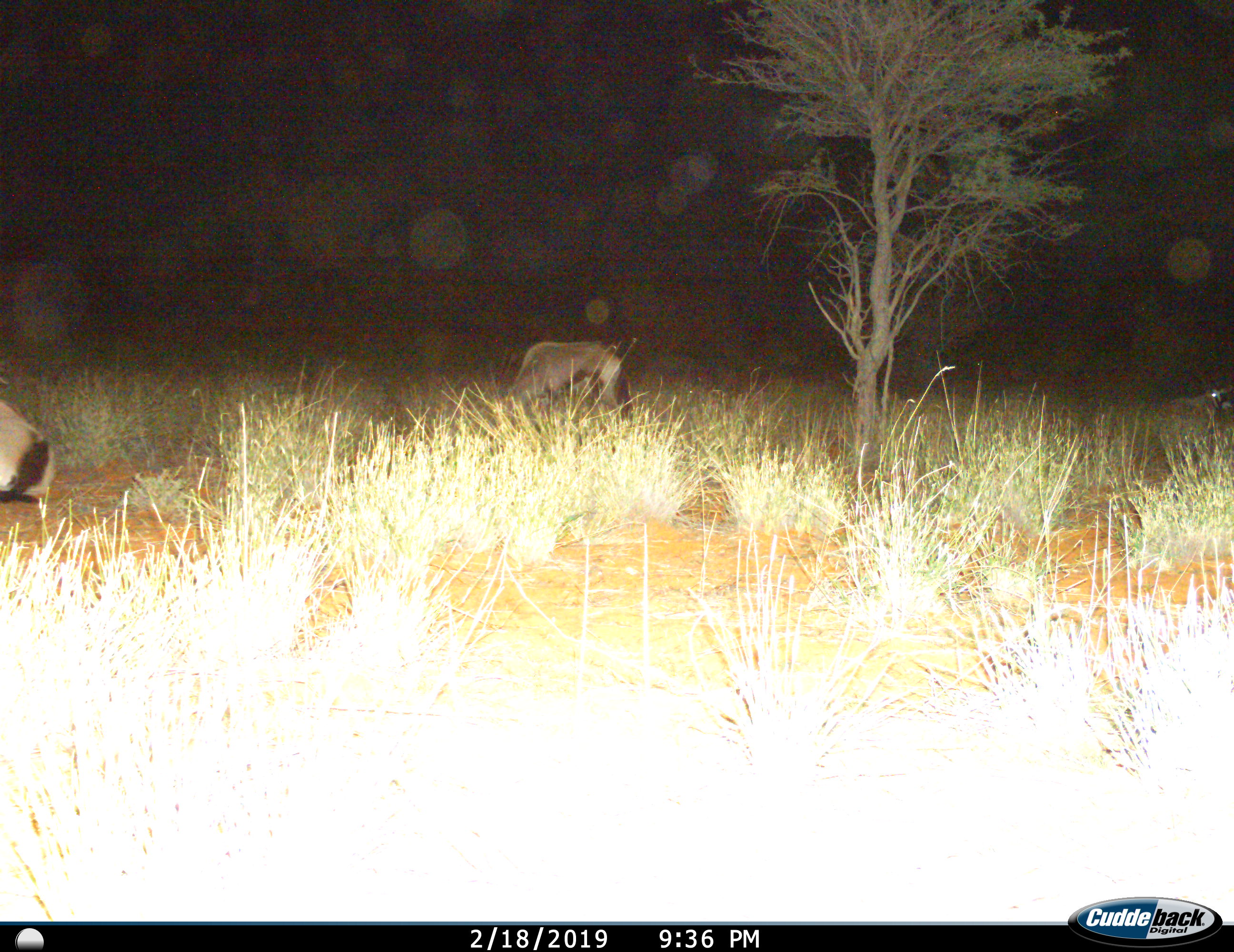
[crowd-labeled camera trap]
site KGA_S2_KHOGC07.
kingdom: Animalia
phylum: Chordata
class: Mammalia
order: Artiodactyla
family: Bovidae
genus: Oryx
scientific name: Oryx gazella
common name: gemsbok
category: oryx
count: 3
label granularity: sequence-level